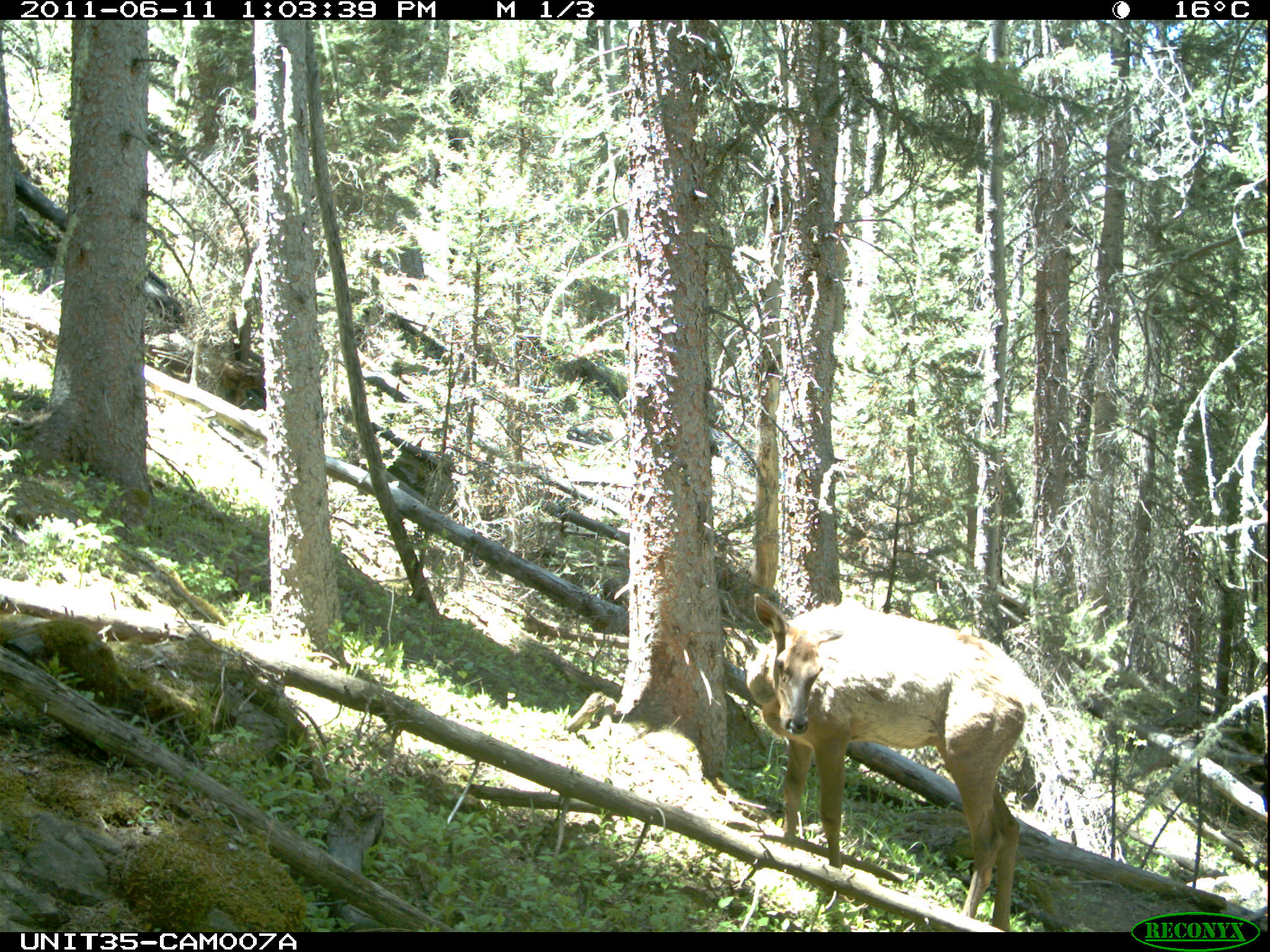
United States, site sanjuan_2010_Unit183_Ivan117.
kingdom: Animalia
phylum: Chordata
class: Mammalia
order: Artiodactyla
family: Cervidae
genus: Cervus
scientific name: Cervus elaphus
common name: red deer